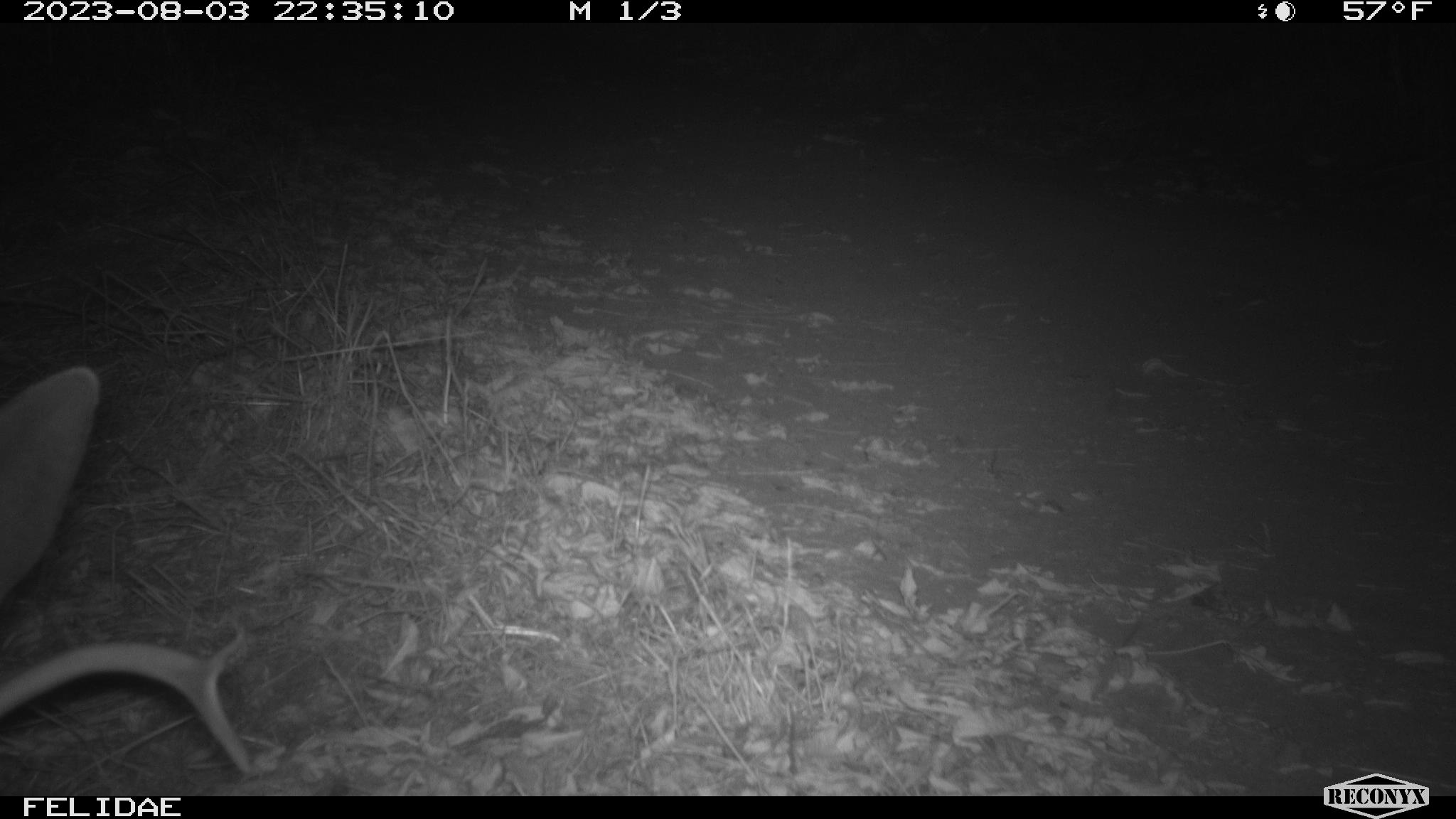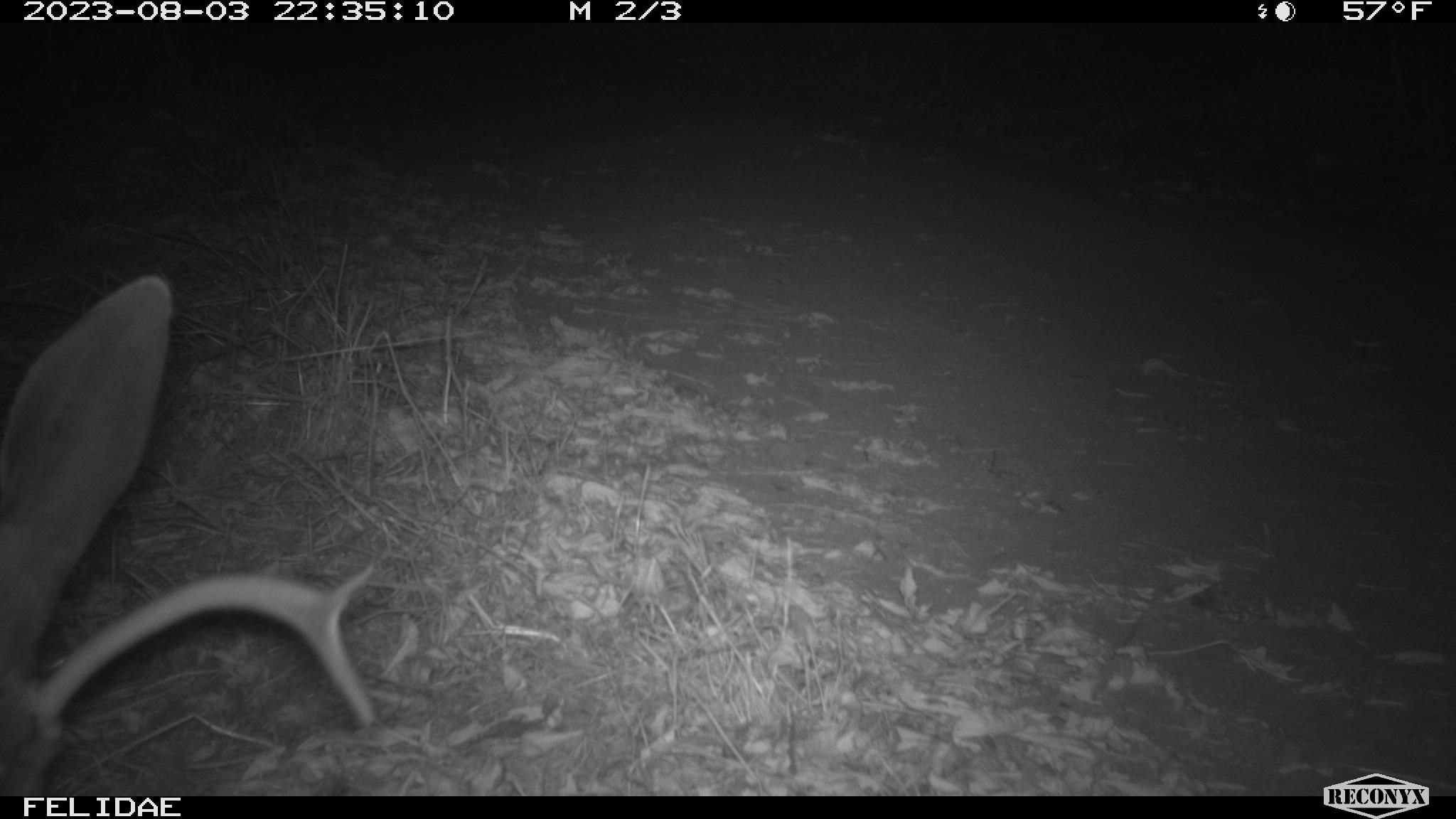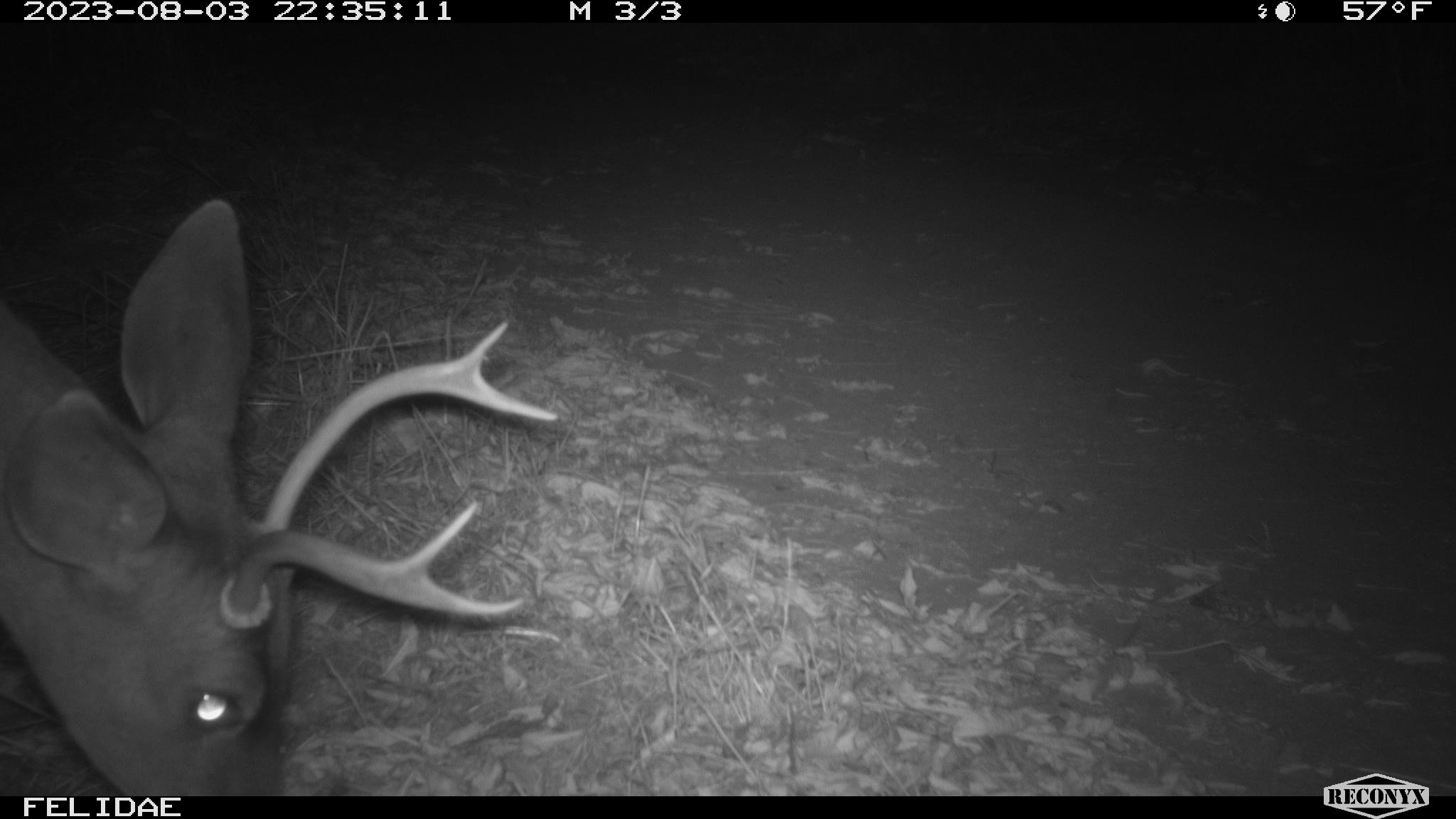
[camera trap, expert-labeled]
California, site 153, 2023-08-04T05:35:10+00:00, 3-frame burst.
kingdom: Animalia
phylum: Chordata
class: Mammalia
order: Artiodactyla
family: Cervidae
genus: Odocoileus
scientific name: Odocoileus hemionus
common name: mule deer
Mule deer (Odocoileus hemionus).